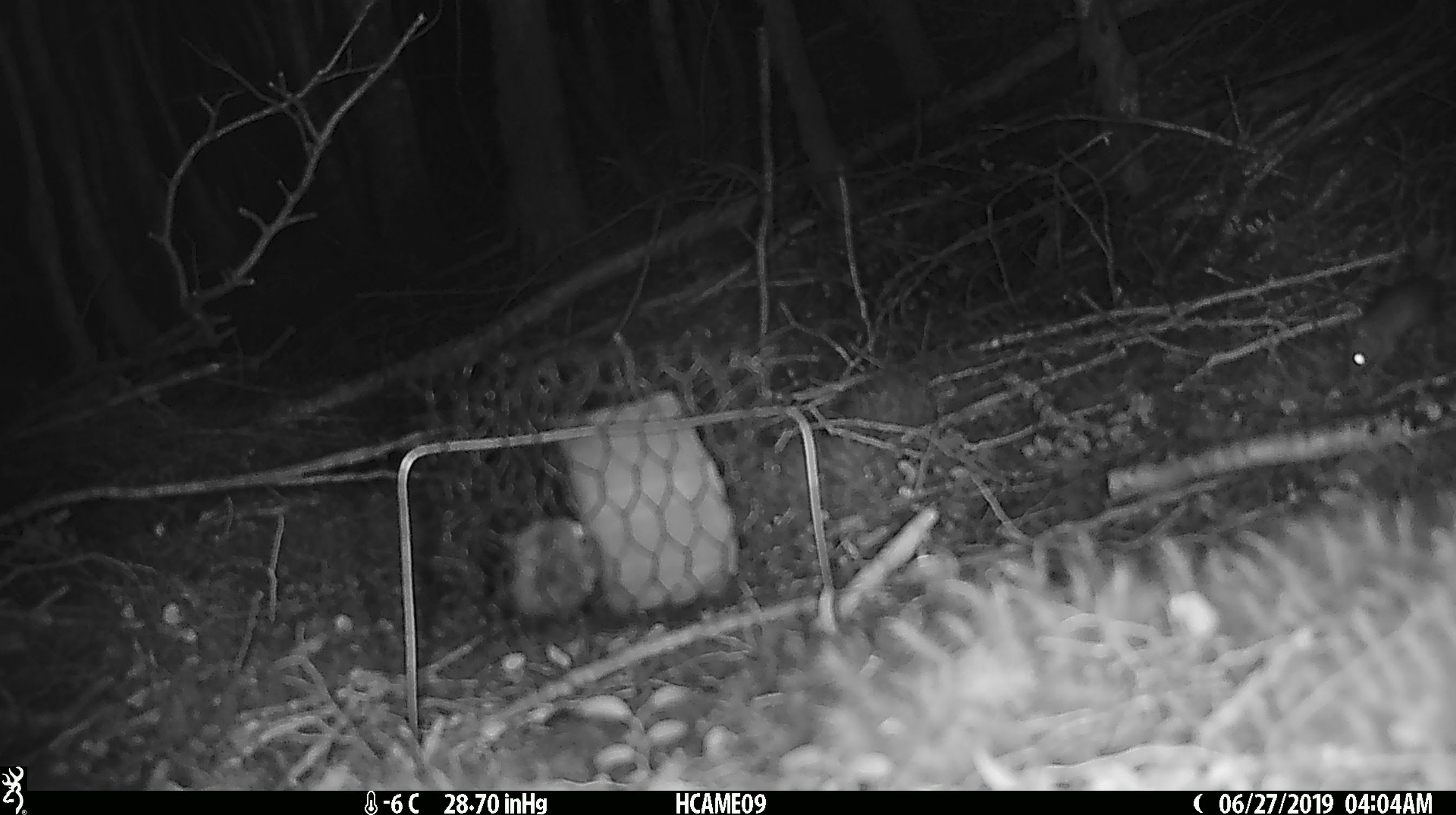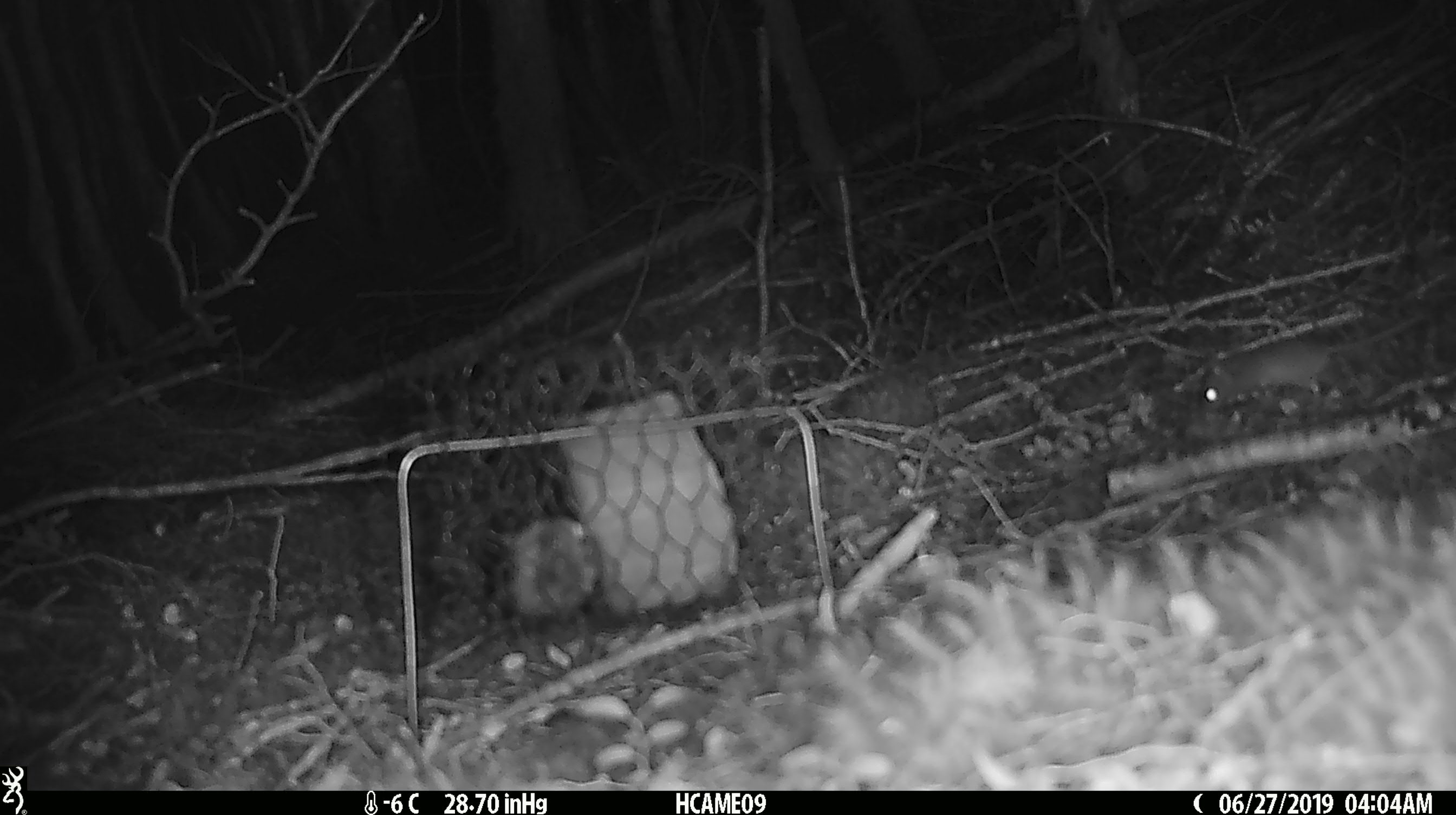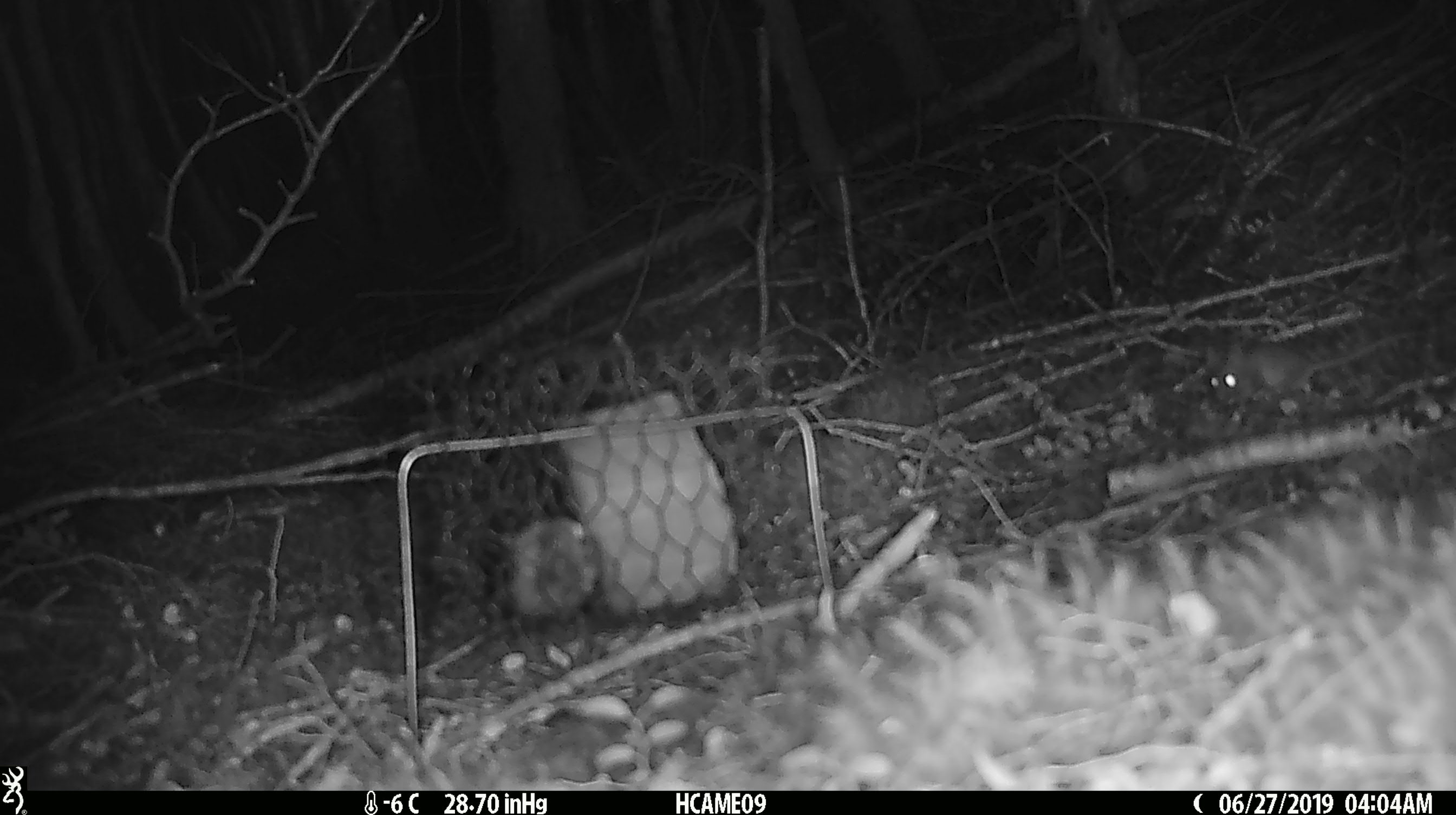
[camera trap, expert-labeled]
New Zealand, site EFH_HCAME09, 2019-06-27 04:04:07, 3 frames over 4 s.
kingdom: Animalia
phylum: Chordata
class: Mammalia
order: Rodentia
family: Muridae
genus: Mus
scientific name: Mus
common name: mouse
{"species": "mouse (Mus)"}